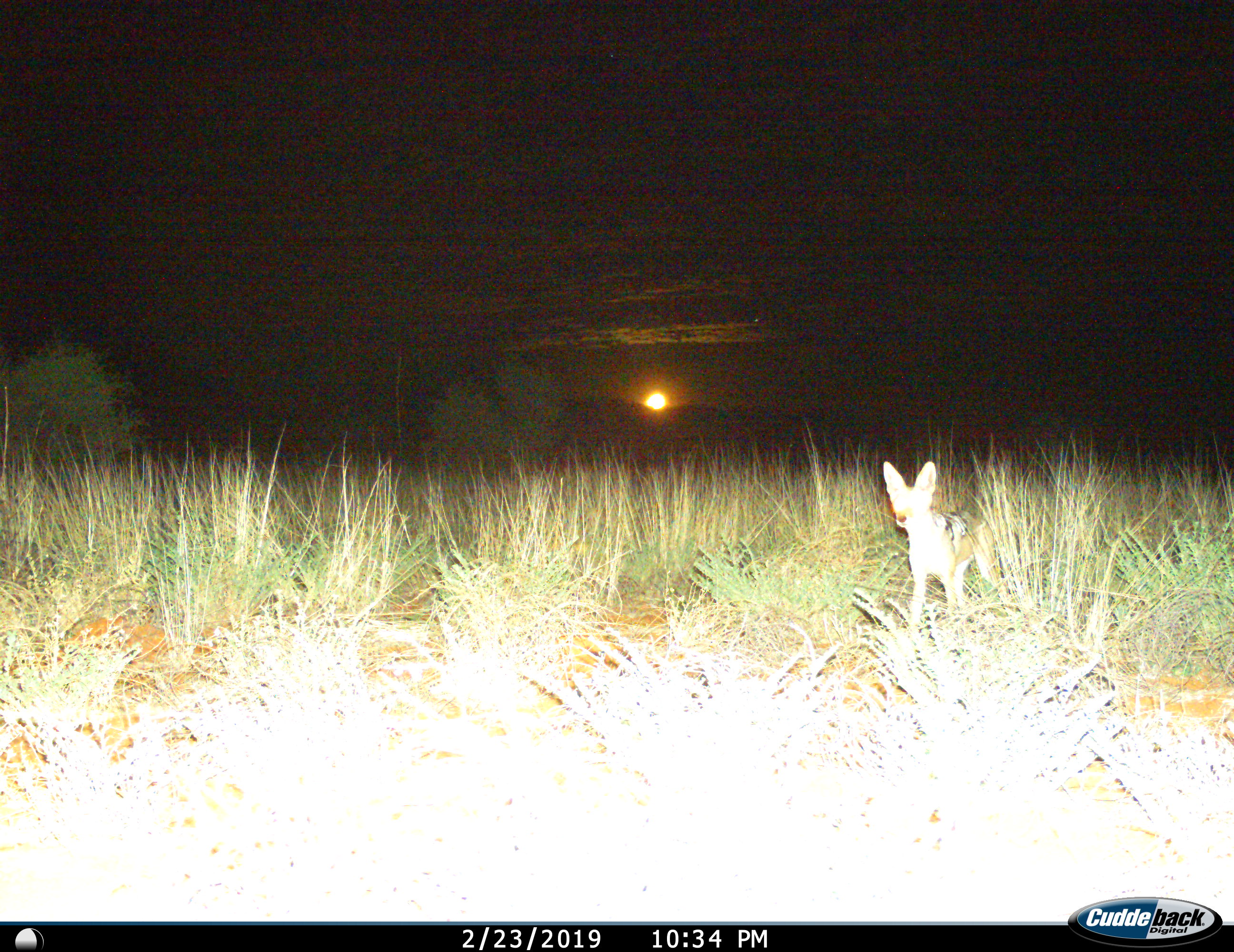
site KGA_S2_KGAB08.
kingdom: Animalia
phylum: Chordata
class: Mammalia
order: Carnivora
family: Canidae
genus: Lupulella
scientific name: Lupulella mesomelas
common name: black-backed jackal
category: jackalblackbacked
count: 1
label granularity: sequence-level